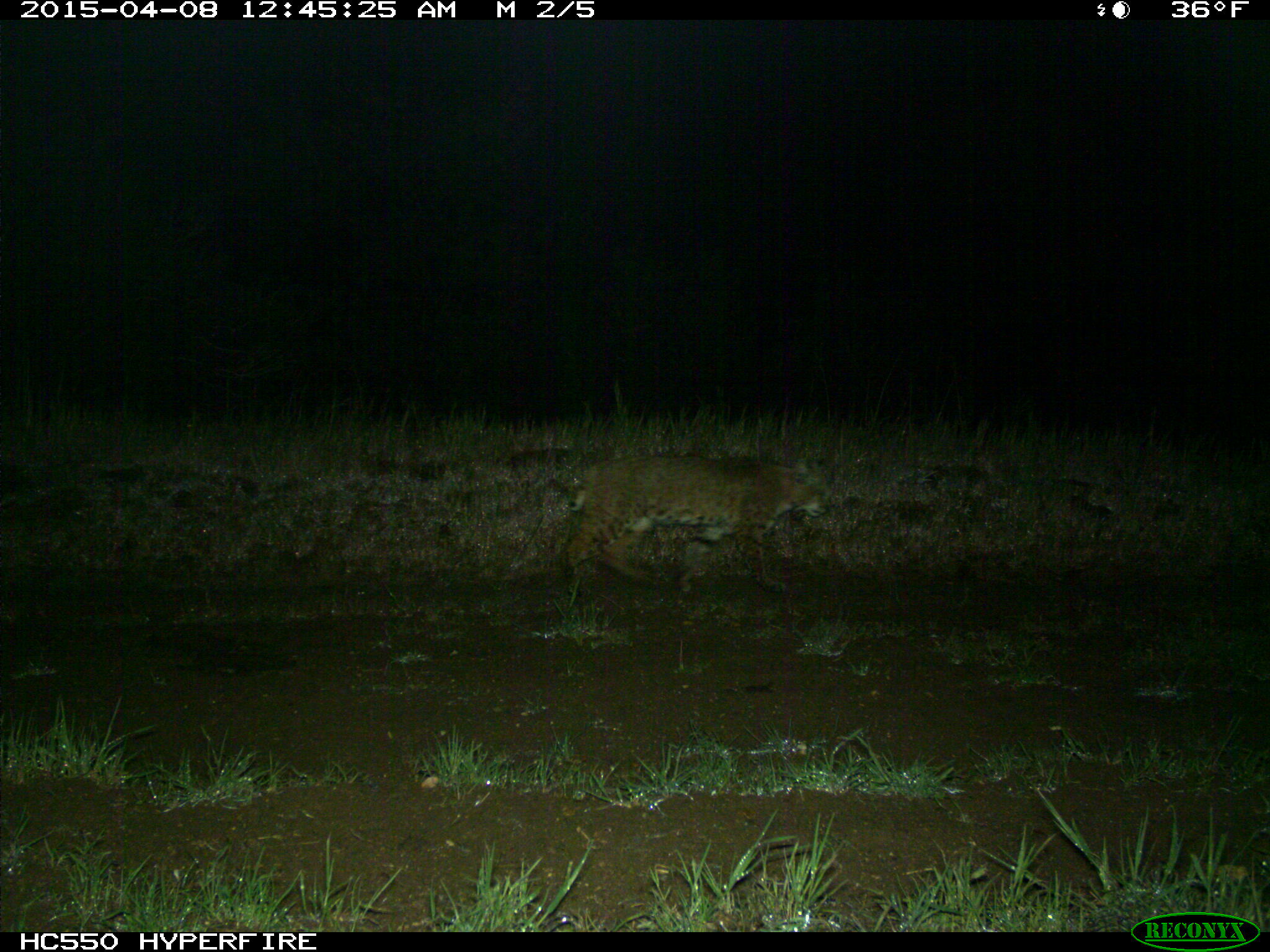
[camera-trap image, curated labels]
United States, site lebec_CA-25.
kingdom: Animalia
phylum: Chordata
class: Mammalia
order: Carnivora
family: Felidae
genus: Lynx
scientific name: Lynx rufus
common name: bobcat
Lynx rufus (bobcat).